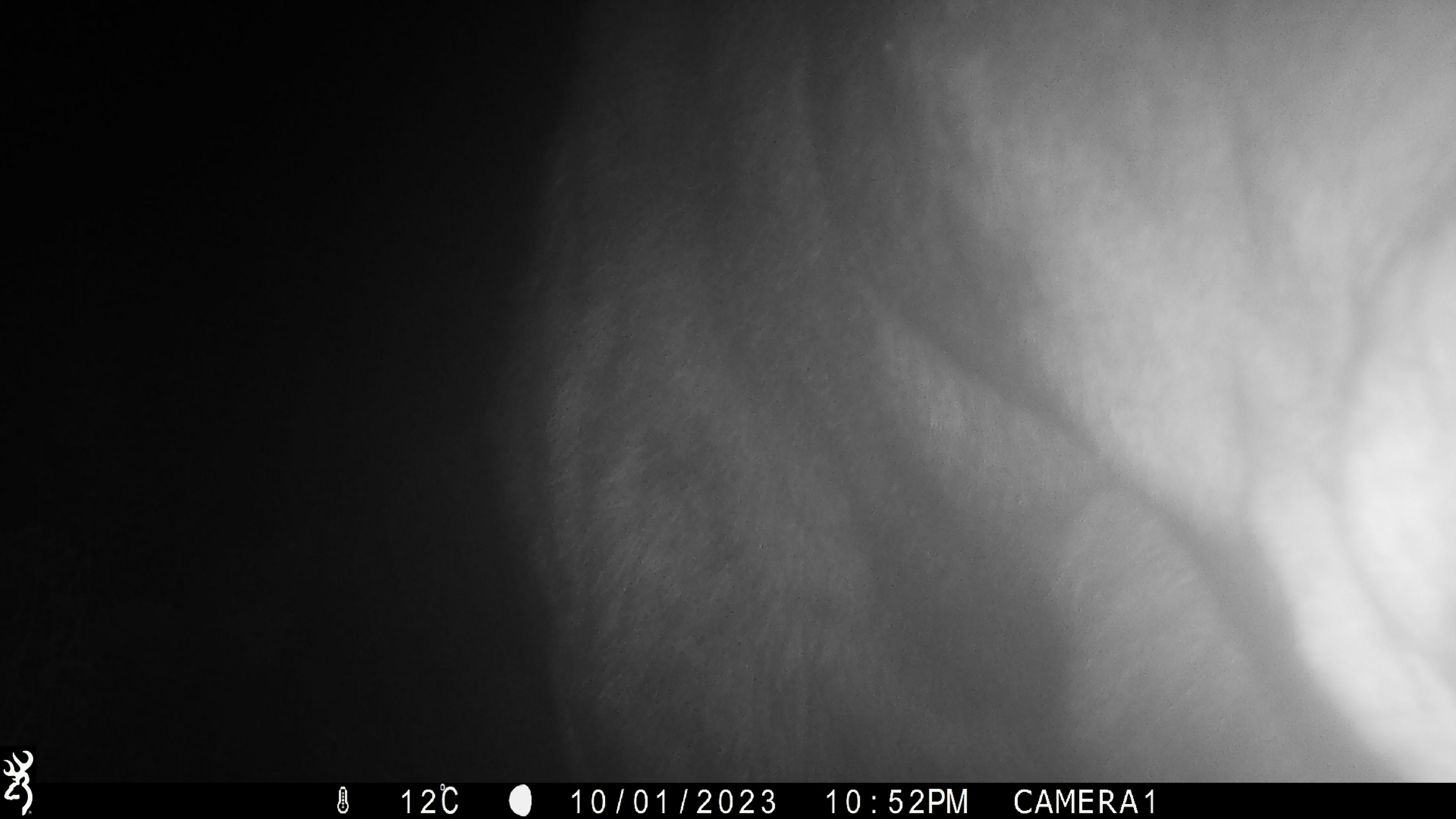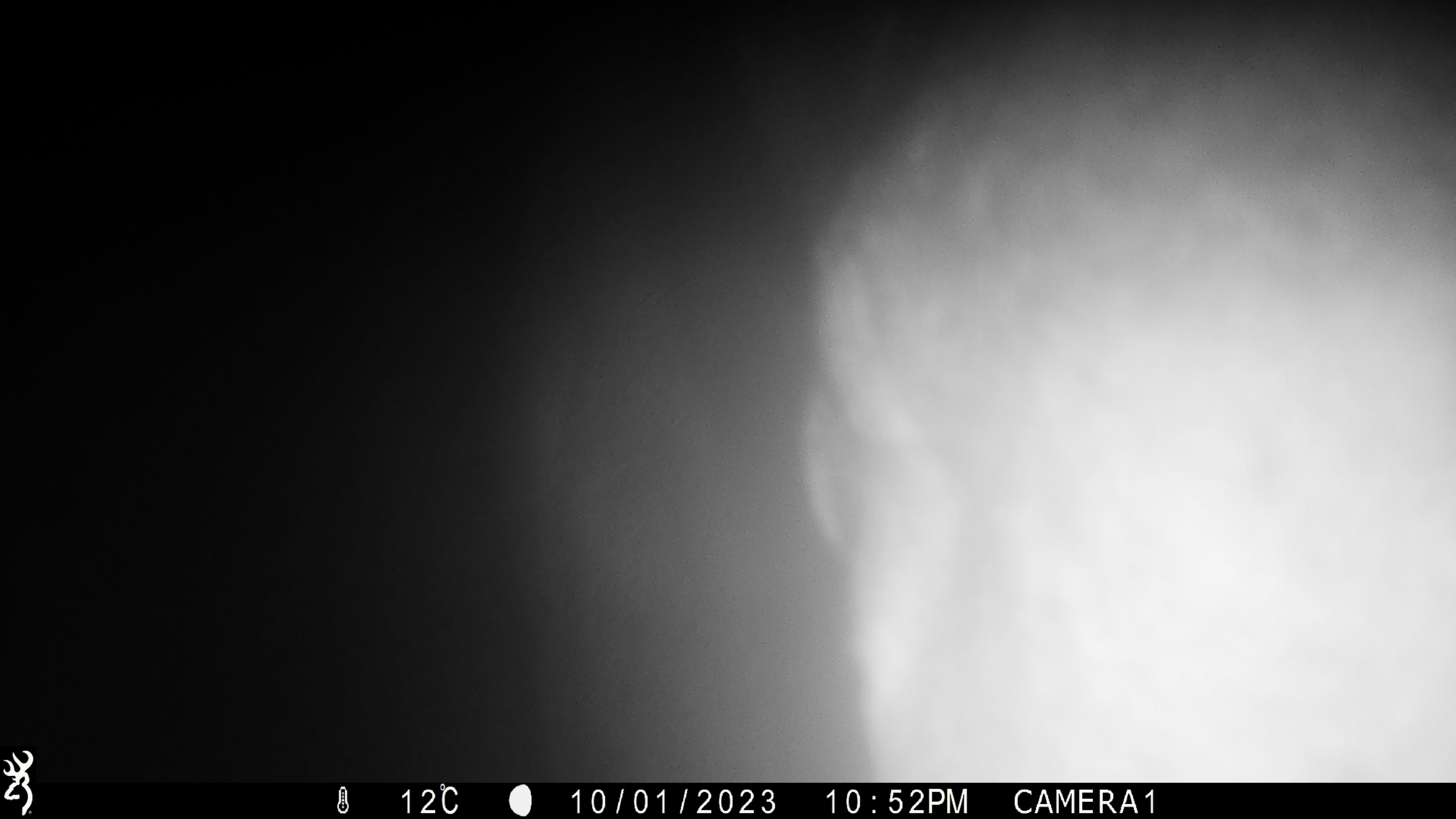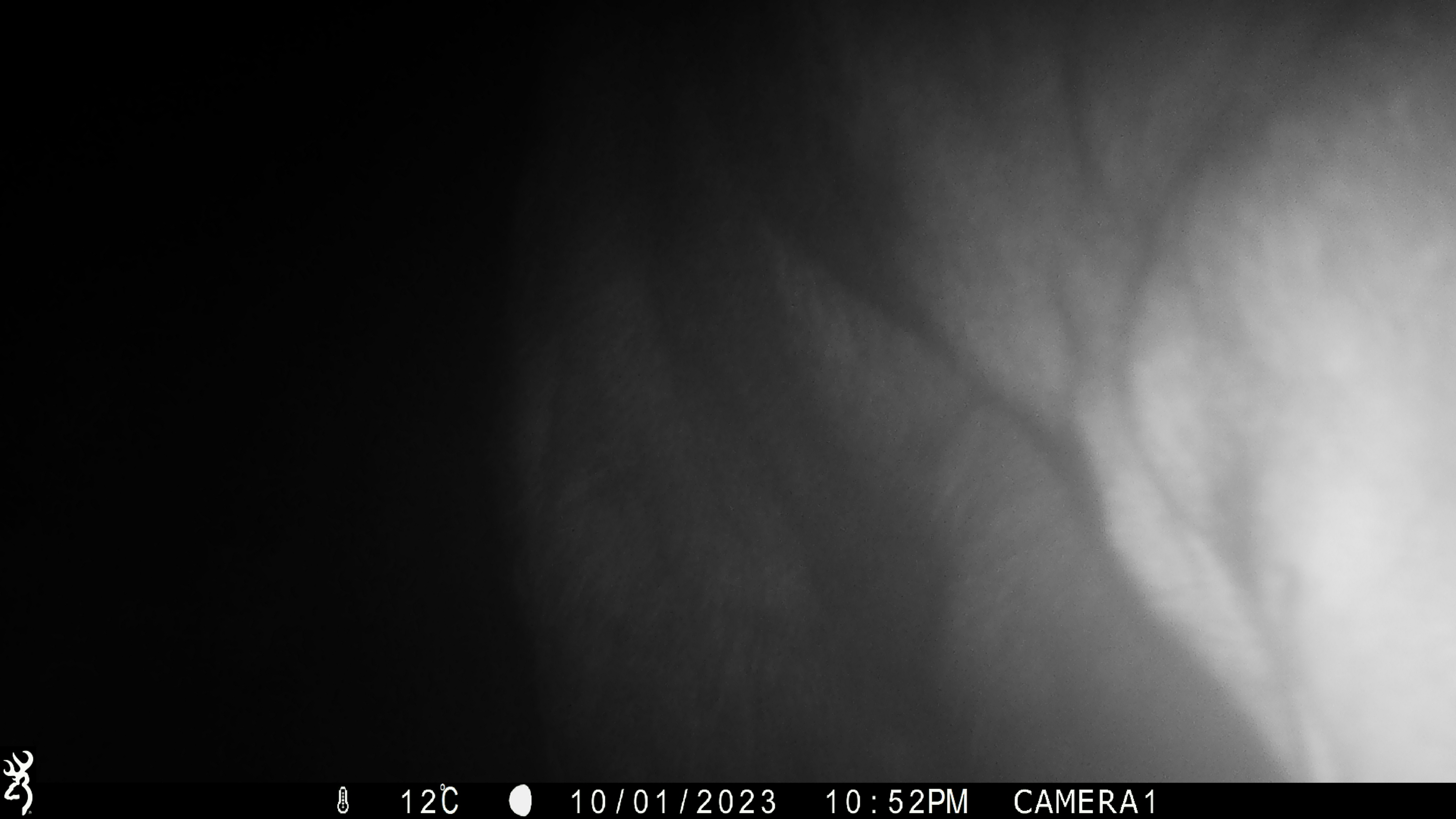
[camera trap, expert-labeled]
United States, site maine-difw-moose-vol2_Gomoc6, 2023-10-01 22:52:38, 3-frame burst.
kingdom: Animalia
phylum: Chordata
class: Mammalia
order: Artiodactyla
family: Cervidae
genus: Alces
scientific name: Alces alces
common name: moose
Moose (Alces alces).